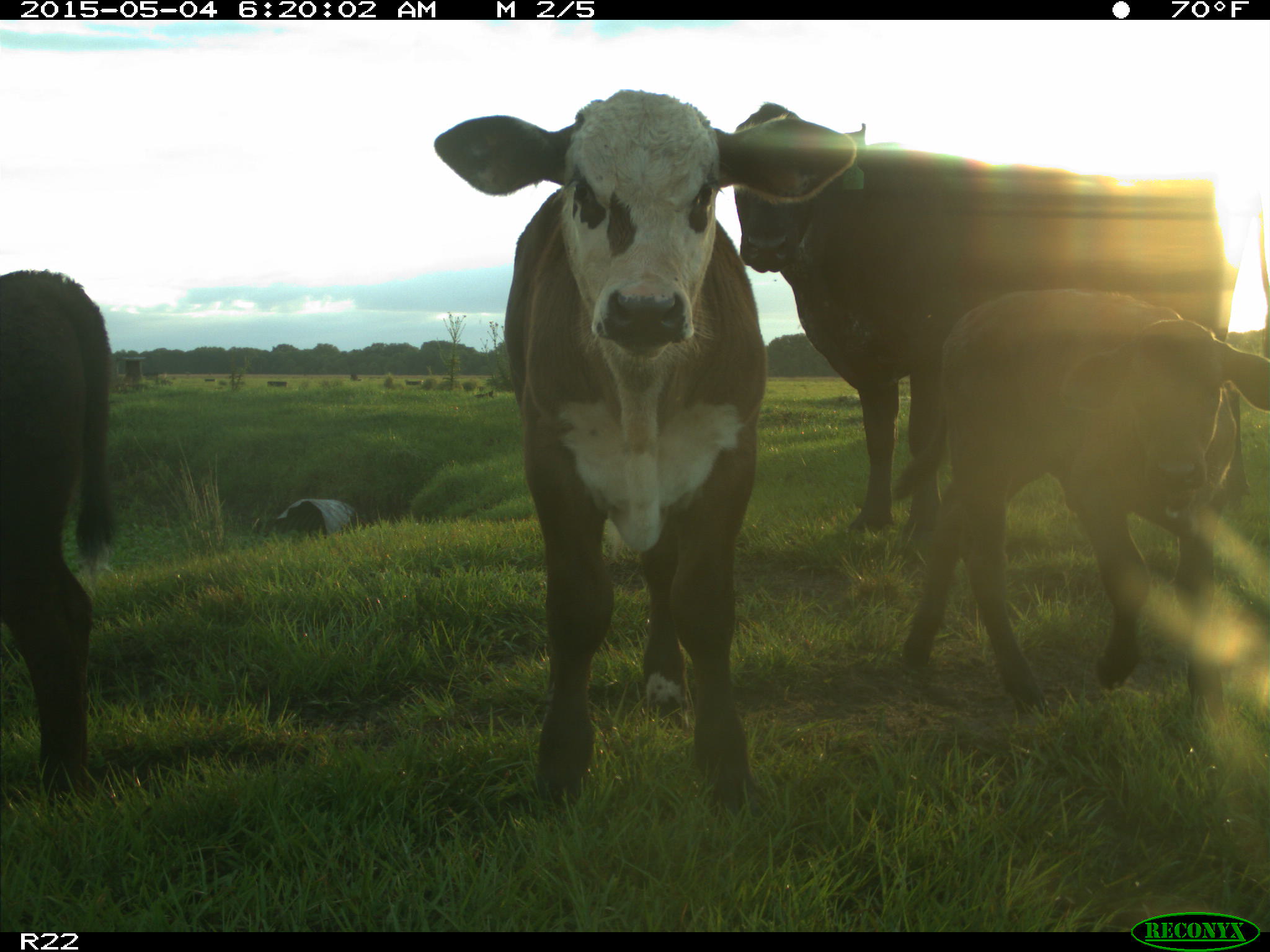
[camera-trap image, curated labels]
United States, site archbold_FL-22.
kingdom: Animalia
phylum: Chordata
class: Mammalia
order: Artiodactyla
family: Bovidae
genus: Bos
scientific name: Bos taurus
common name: domestic cow